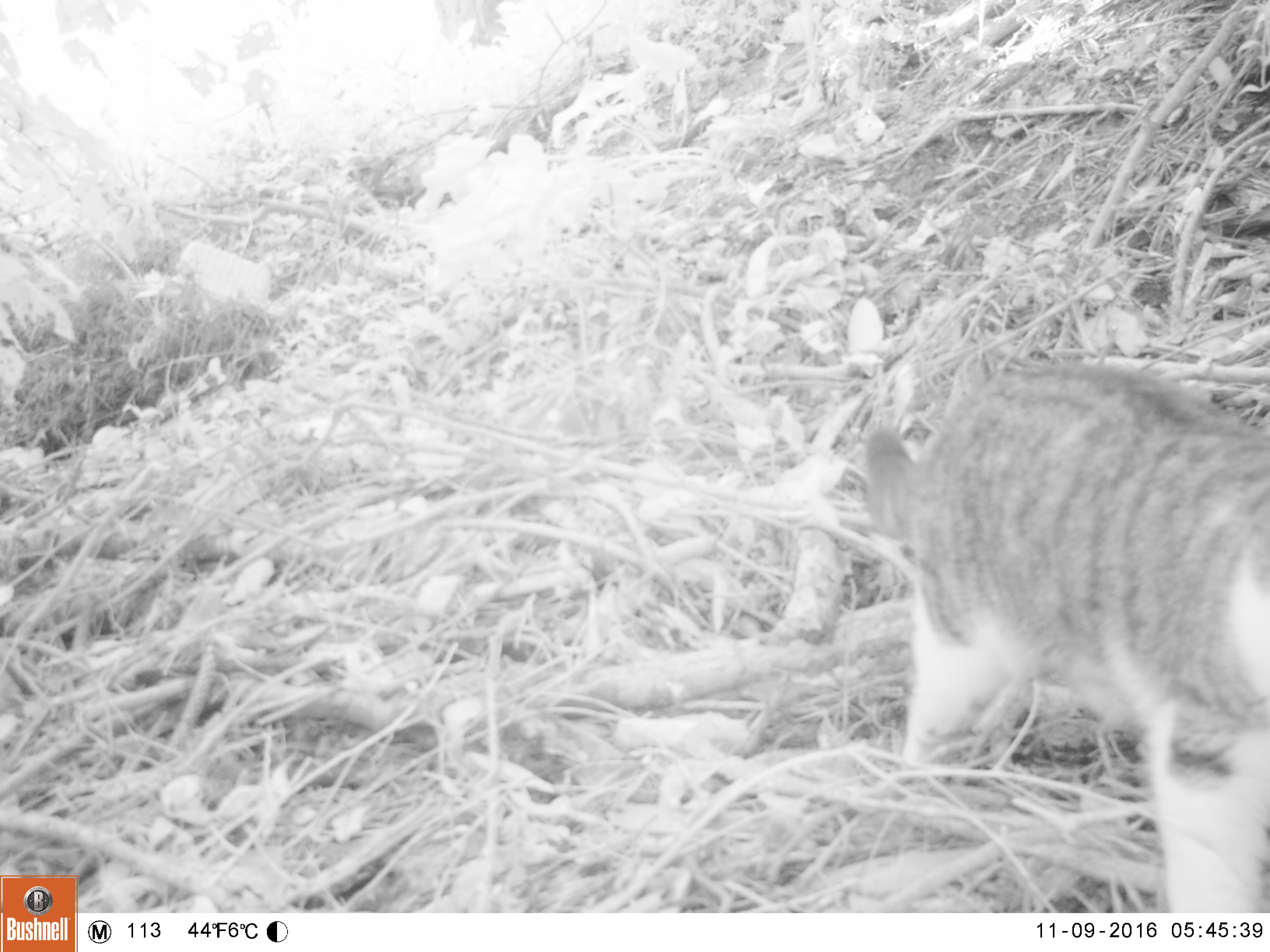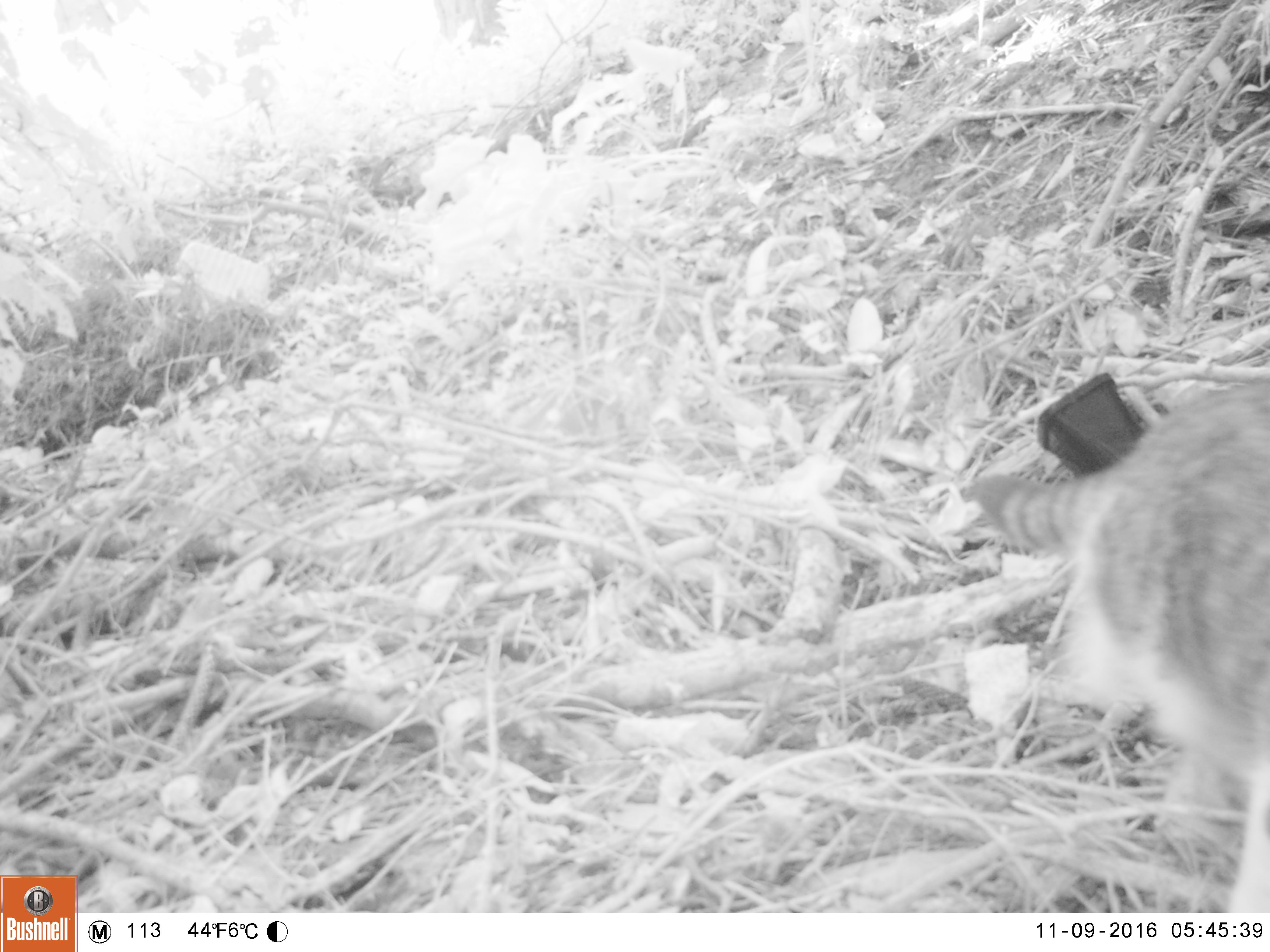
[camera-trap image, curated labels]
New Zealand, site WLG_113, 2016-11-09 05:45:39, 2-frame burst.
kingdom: Animalia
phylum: Chordata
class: Mammalia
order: Carnivora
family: Felidae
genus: Felis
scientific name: Felis catus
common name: domestic cat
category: cat